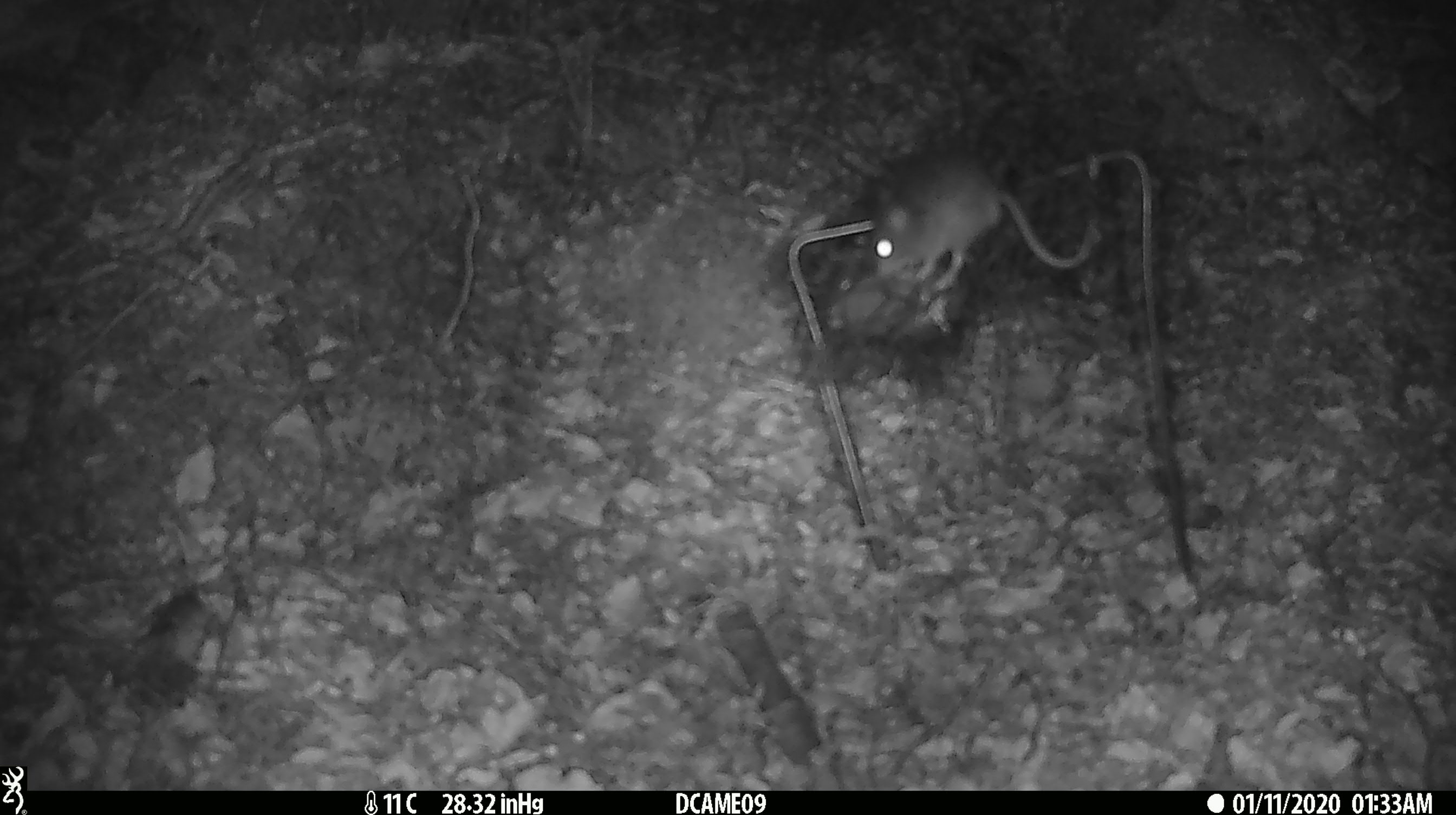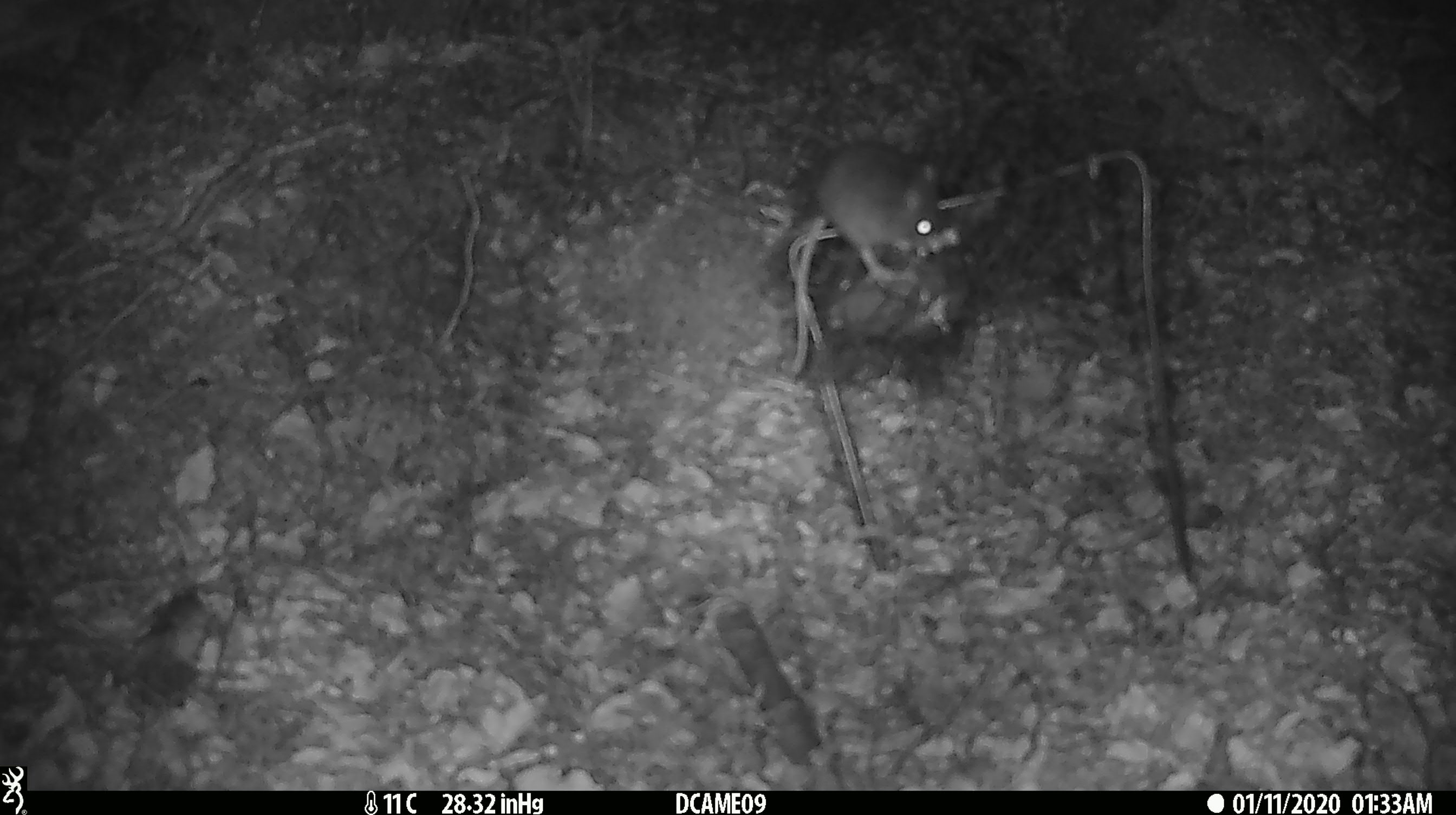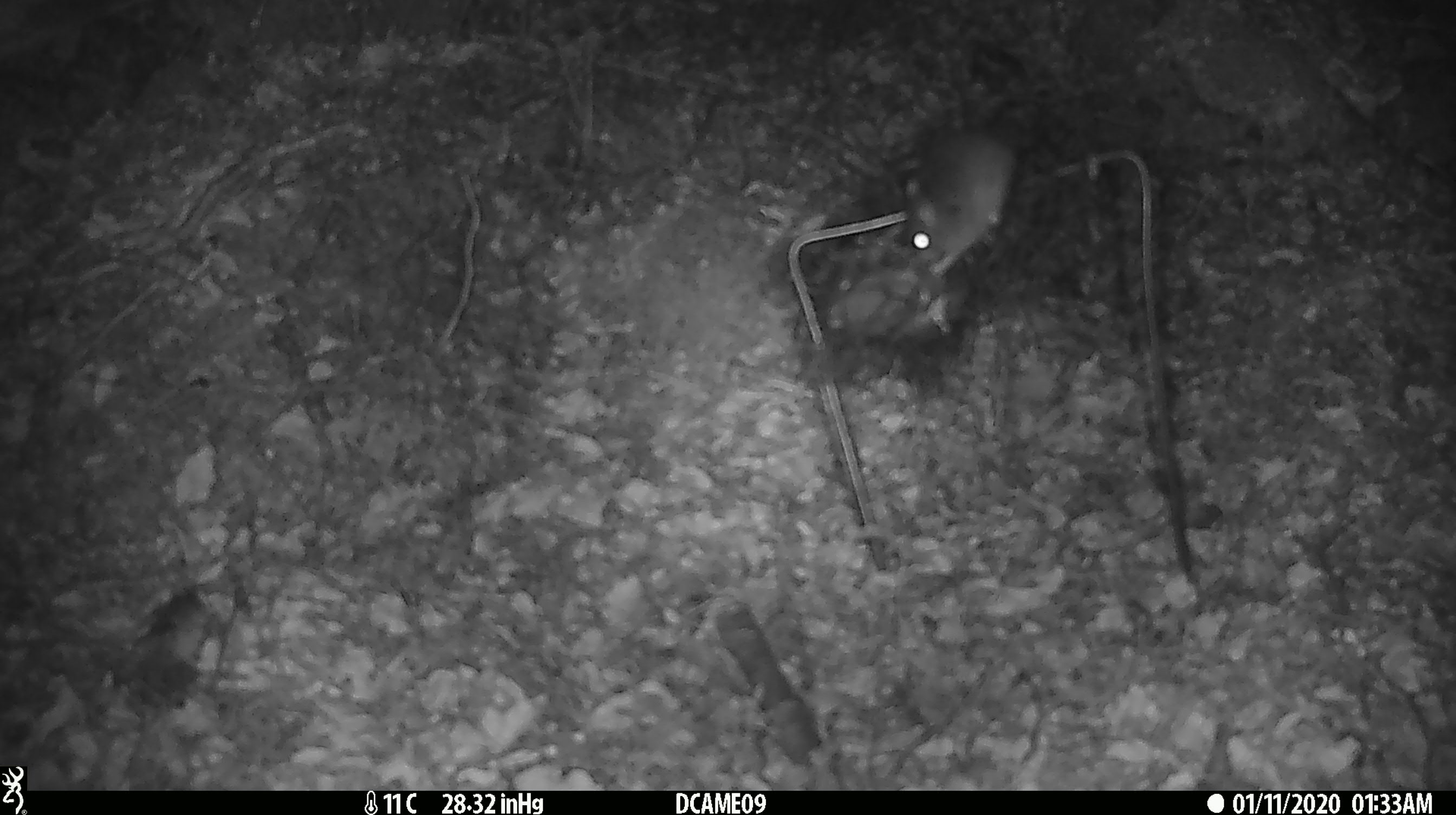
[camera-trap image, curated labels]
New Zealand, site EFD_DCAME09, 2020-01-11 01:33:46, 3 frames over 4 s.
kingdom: Animalia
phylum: Chordata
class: Mammalia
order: Rodentia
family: Muridae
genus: Mus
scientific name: Mus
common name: mouse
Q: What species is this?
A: Mouse (Mus).